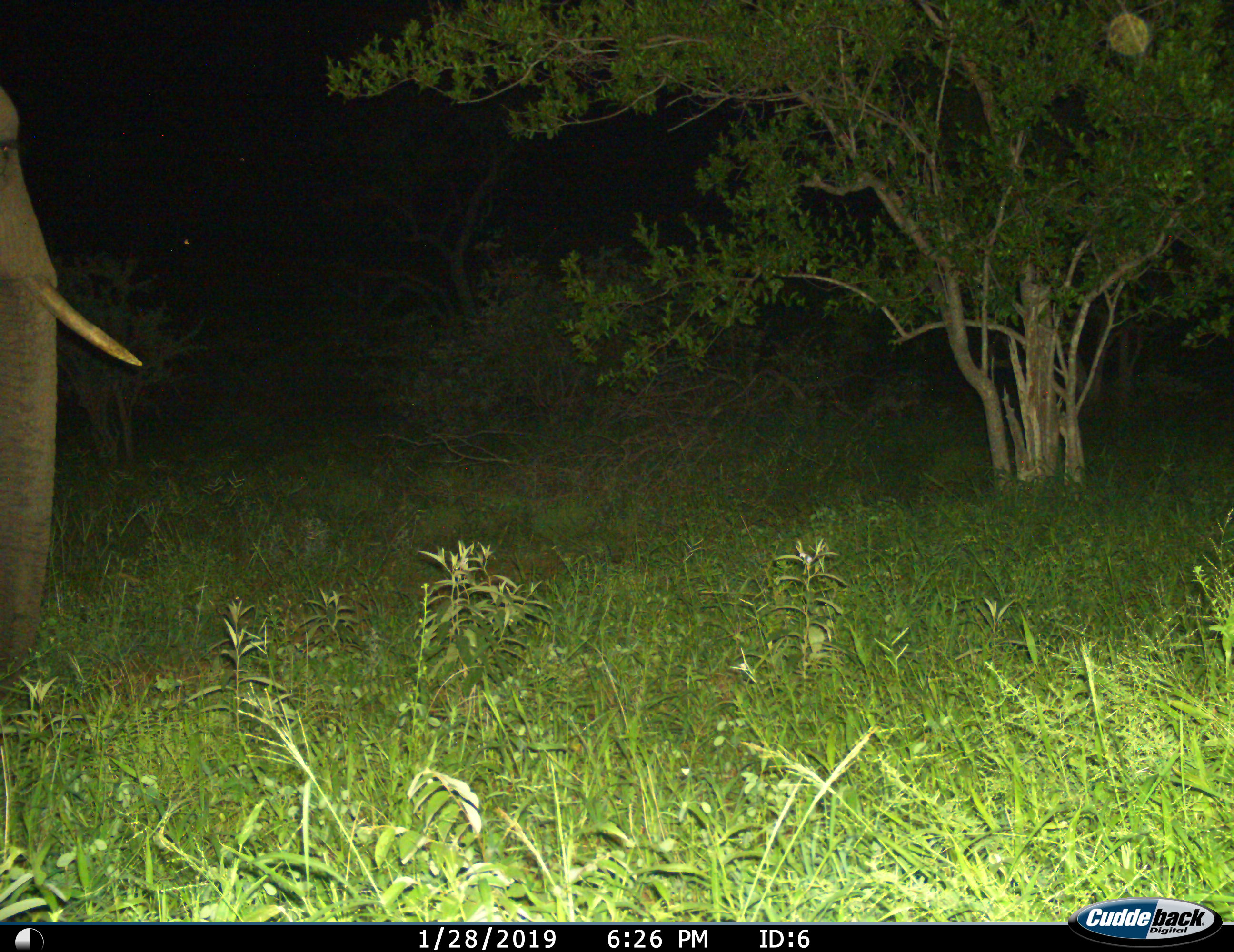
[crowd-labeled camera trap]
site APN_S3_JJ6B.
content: unidentified animal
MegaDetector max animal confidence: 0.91